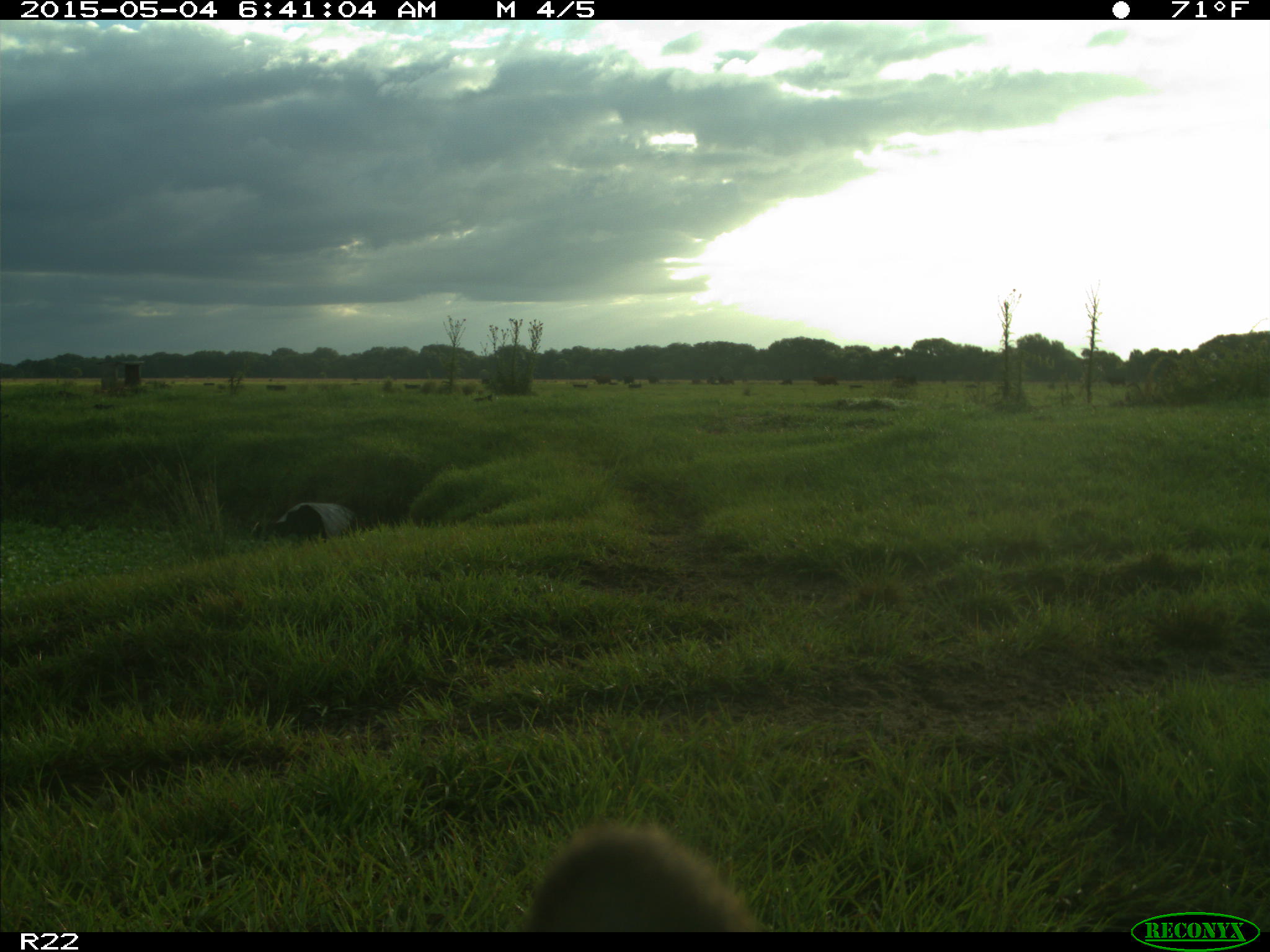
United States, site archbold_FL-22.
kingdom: Animalia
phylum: Chordata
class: Mammalia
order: Artiodactyla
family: Bovidae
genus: Bos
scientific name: Bos taurus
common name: domestic cow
Bos taurus (domestic cow).